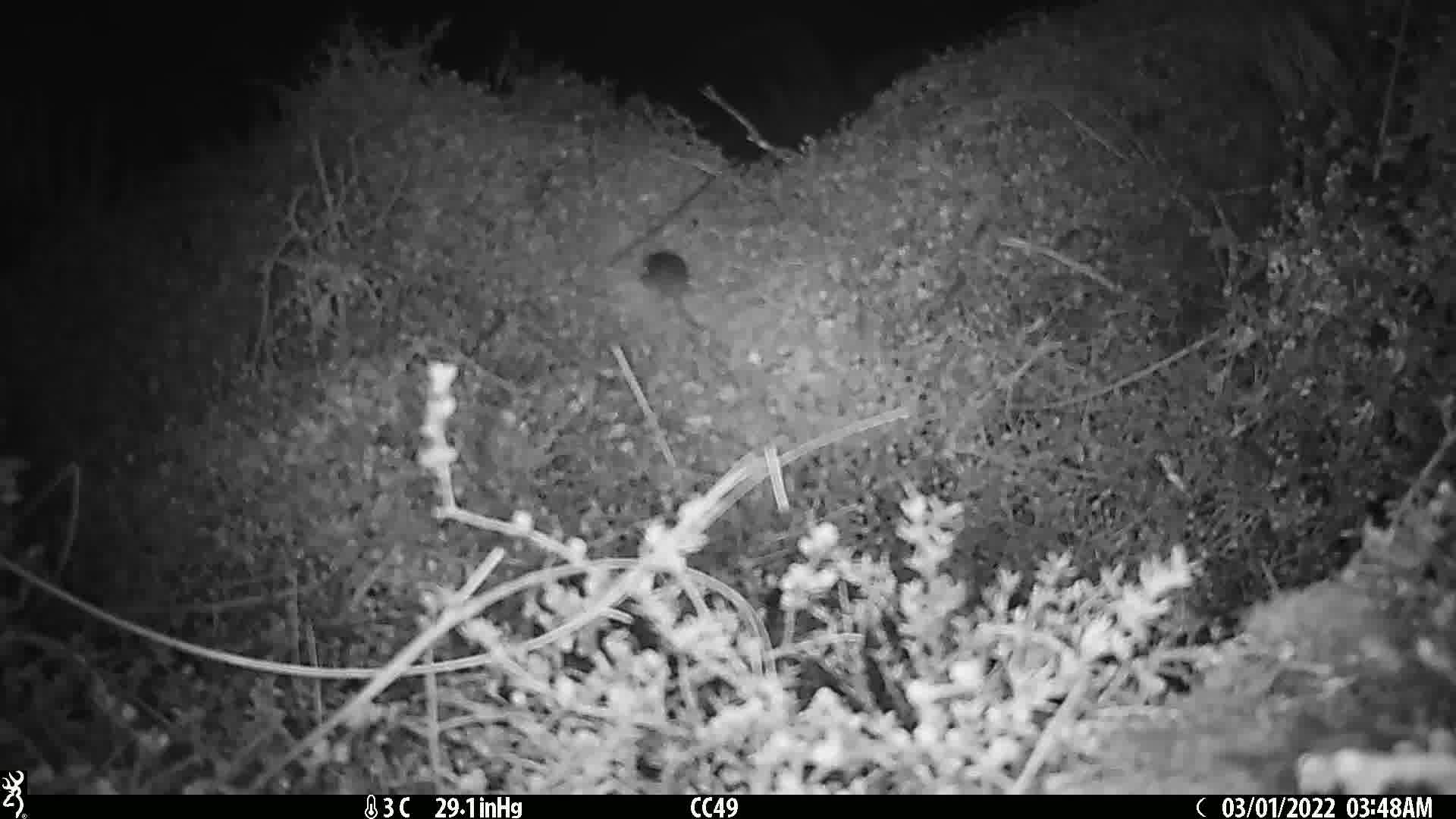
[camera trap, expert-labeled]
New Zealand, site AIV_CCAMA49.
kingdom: Animalia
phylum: Chordata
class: Mammalia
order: Rodentia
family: Muridae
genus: Mus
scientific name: Mus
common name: mouse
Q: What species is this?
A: Mouse (Mus).